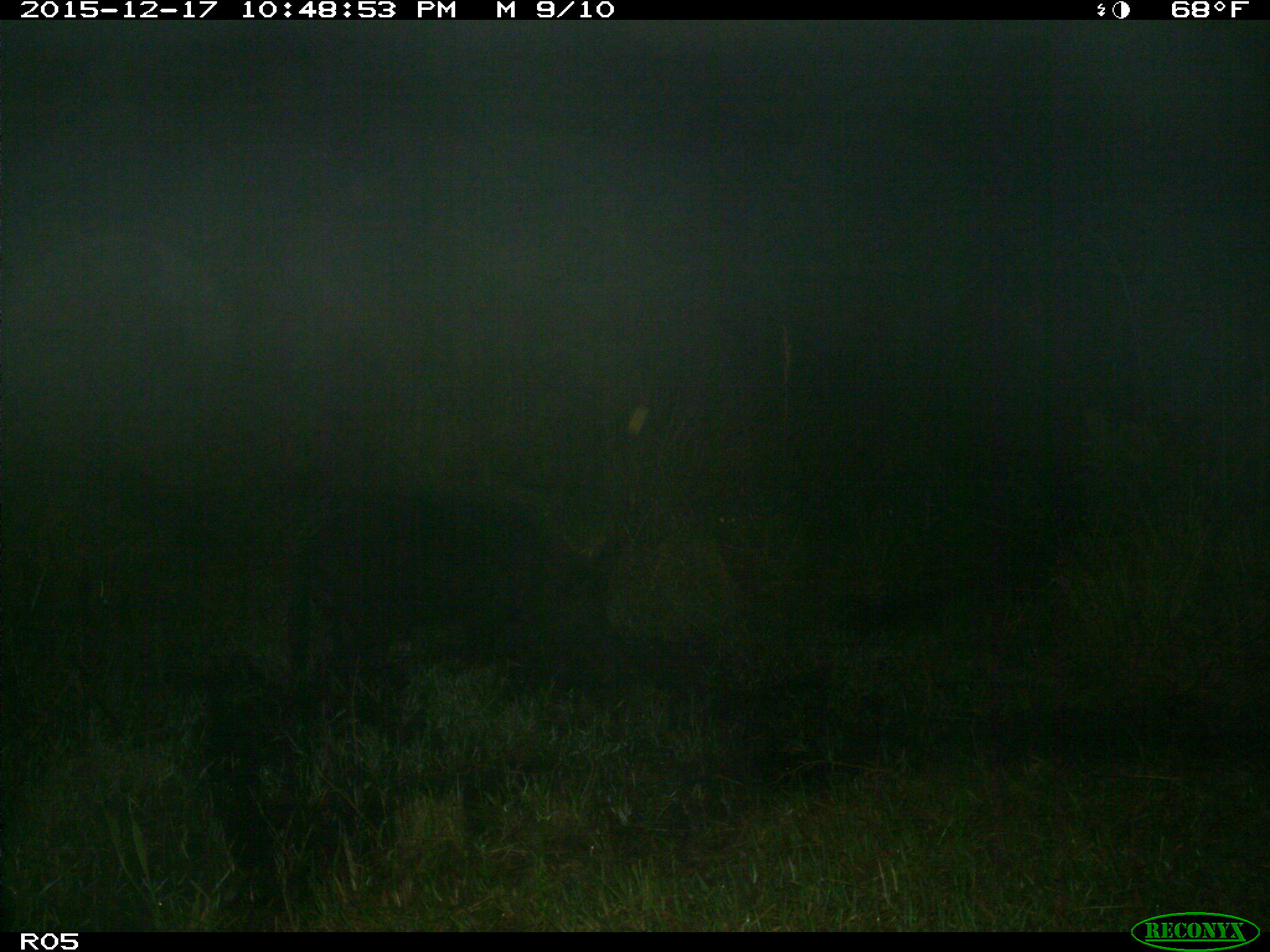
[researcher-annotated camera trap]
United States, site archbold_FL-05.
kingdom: Animalia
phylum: Chordata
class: Mammalia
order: Artiodactyla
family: Suidae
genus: Sus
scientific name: Sus scrofa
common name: wild boar